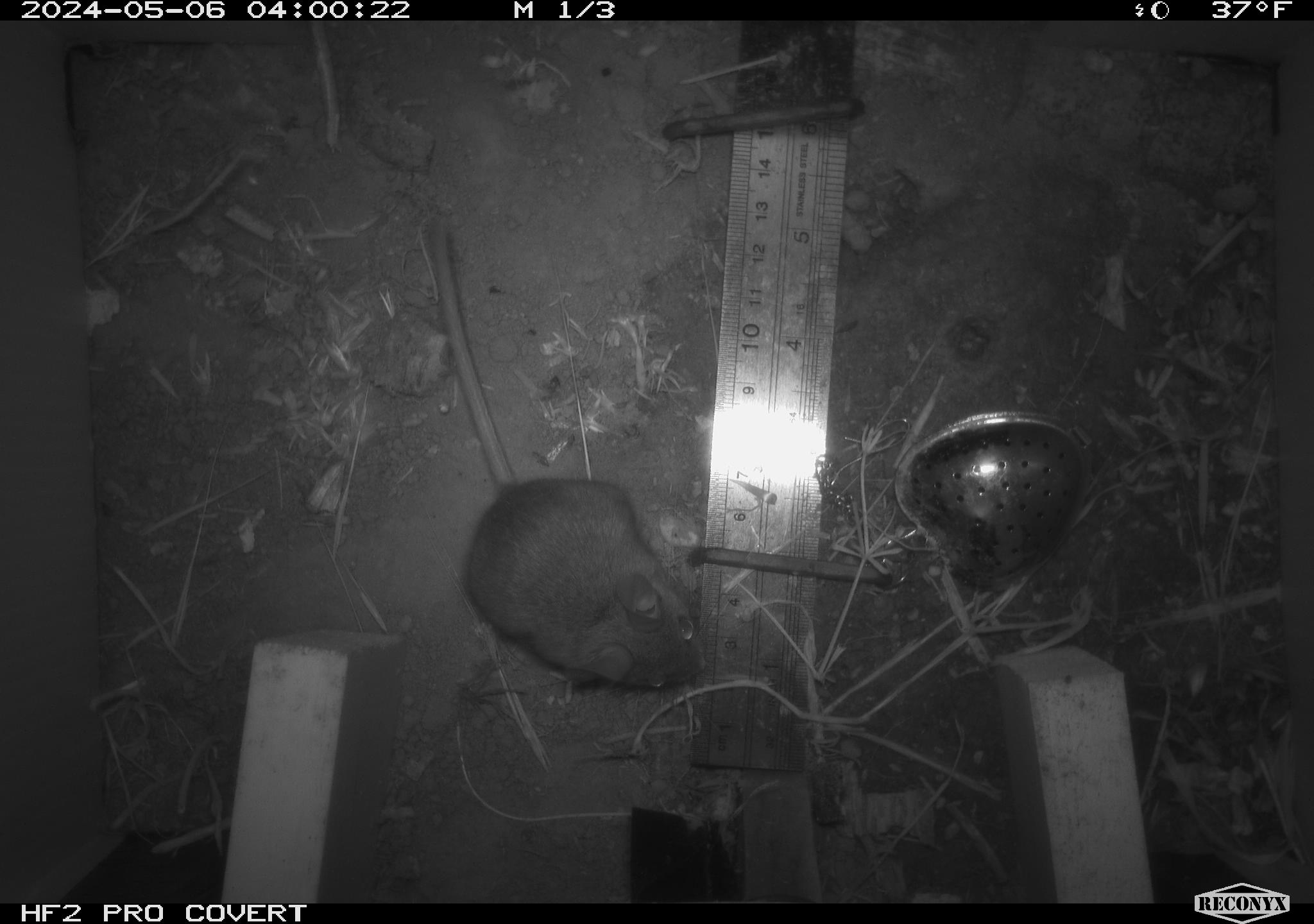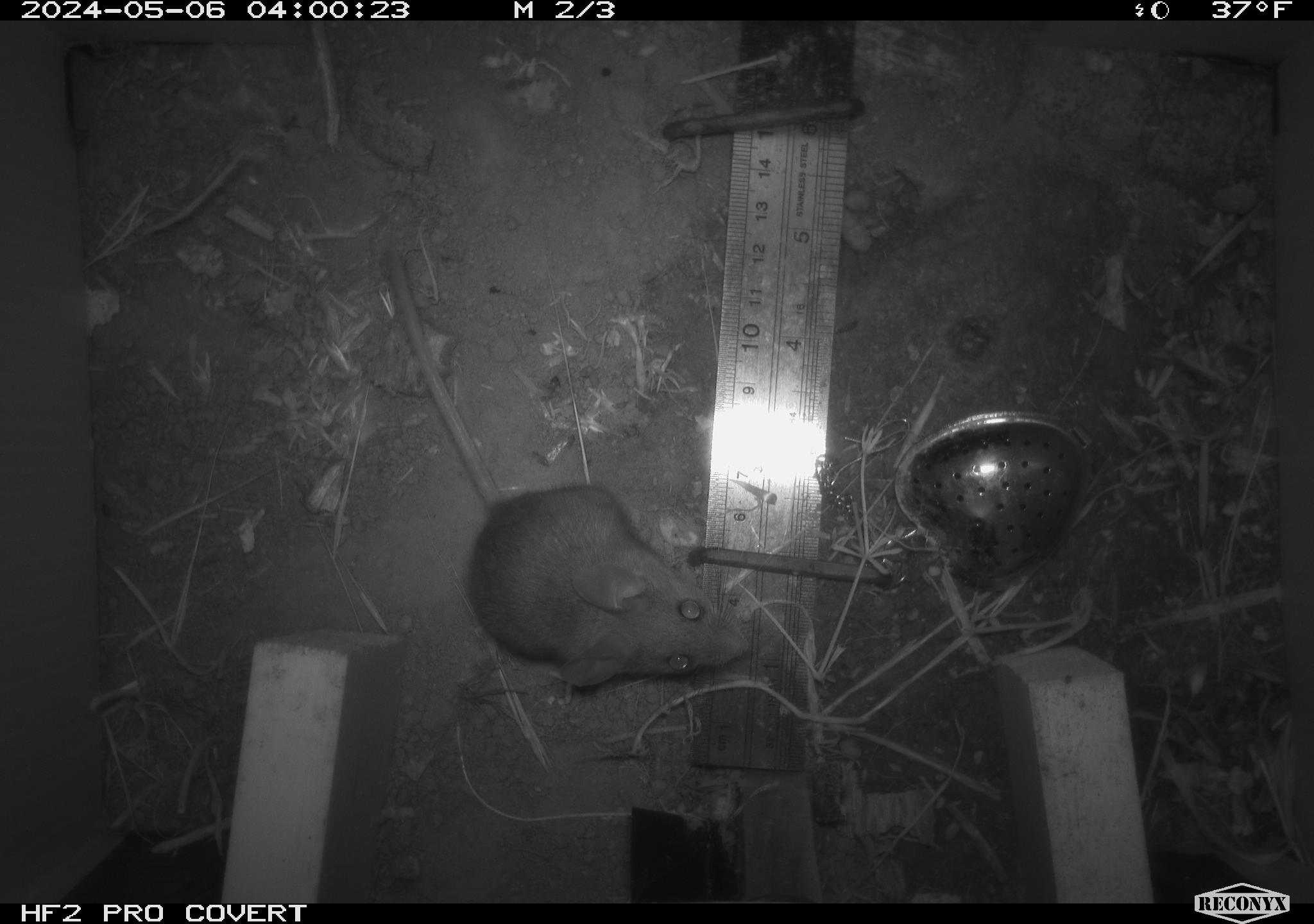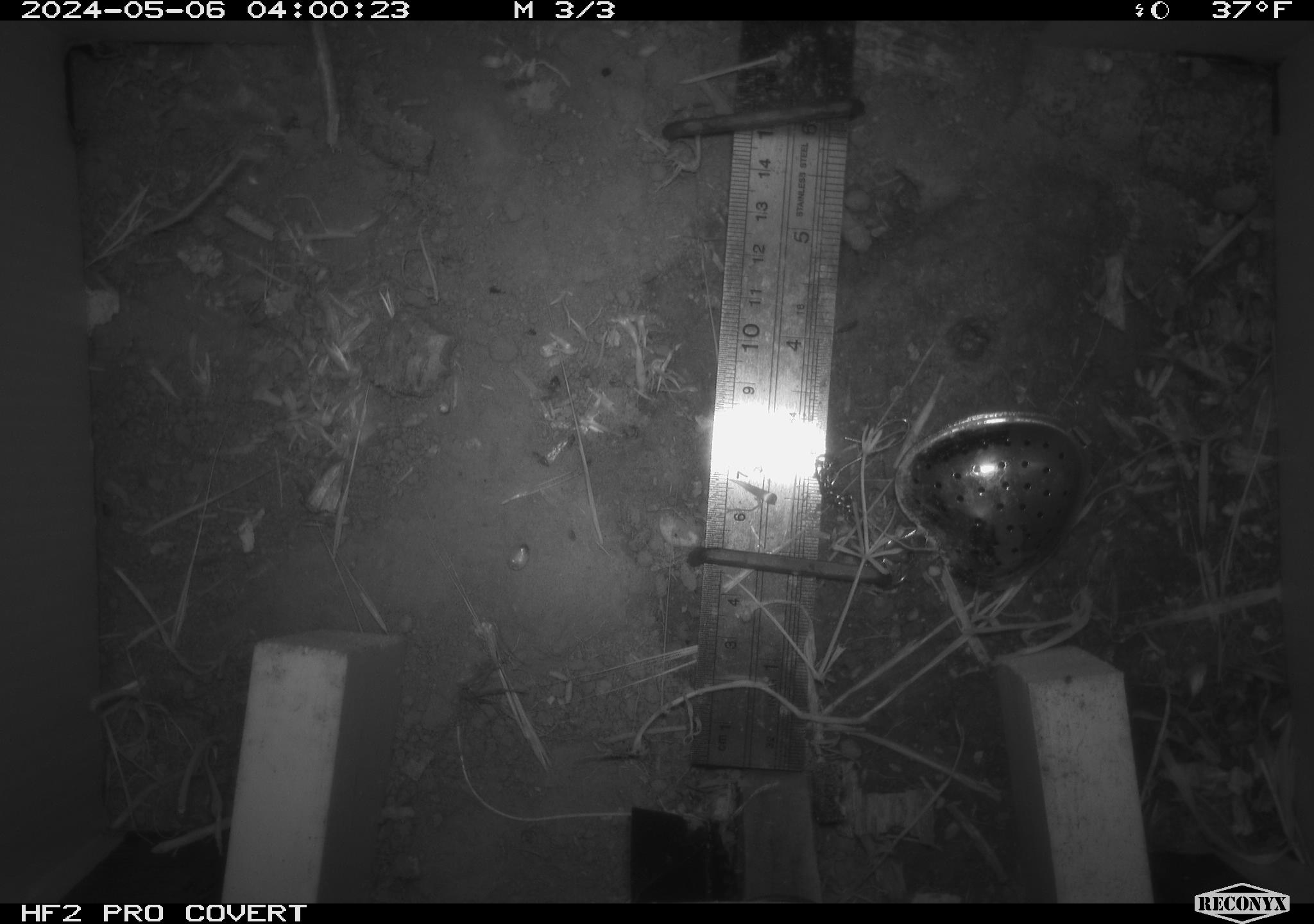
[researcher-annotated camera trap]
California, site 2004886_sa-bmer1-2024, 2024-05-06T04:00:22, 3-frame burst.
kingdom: Animalia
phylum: Chordata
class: Mammalia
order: Rodentia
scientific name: Rodentia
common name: mouse species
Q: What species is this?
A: Mouse species (Rodentia).